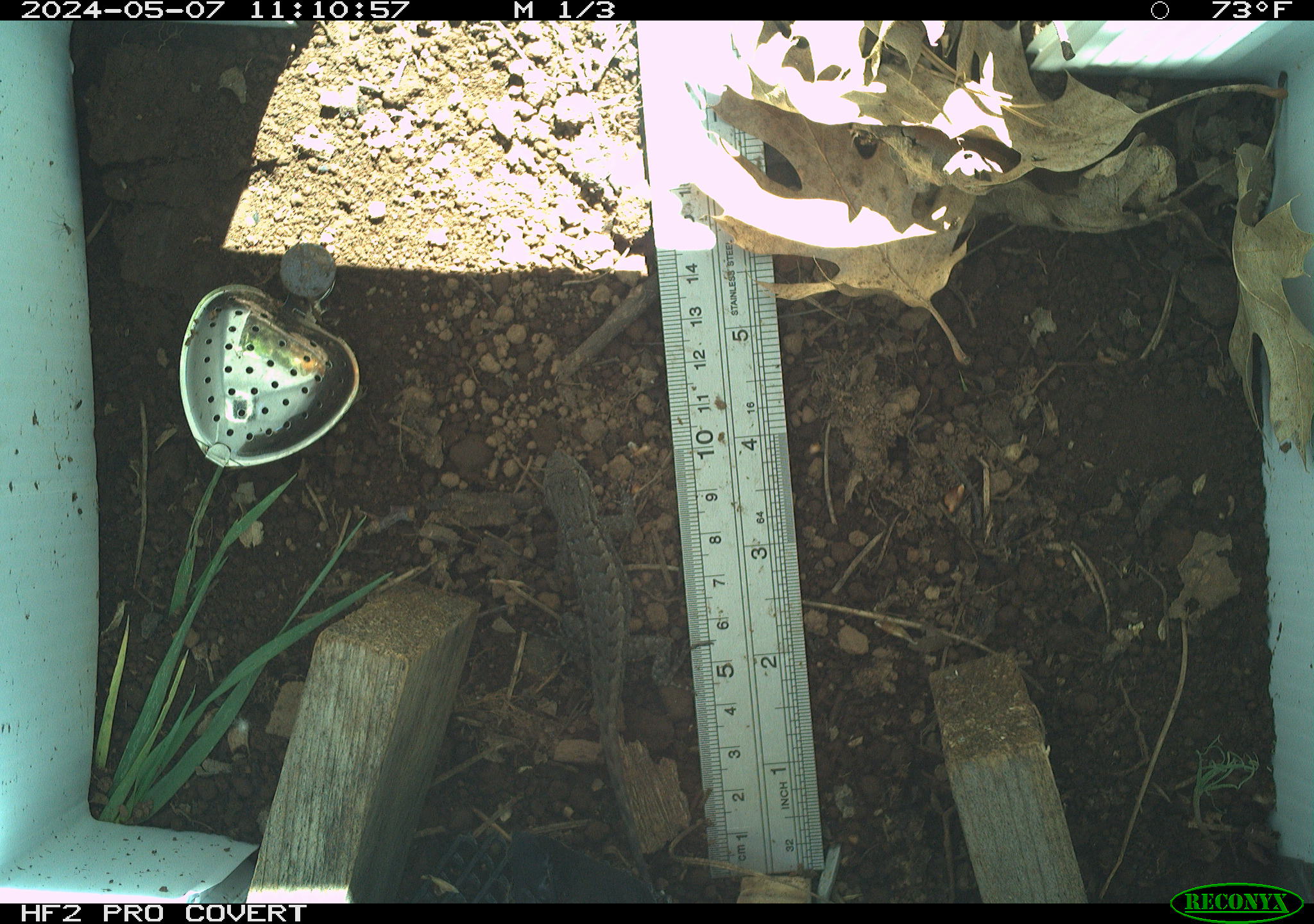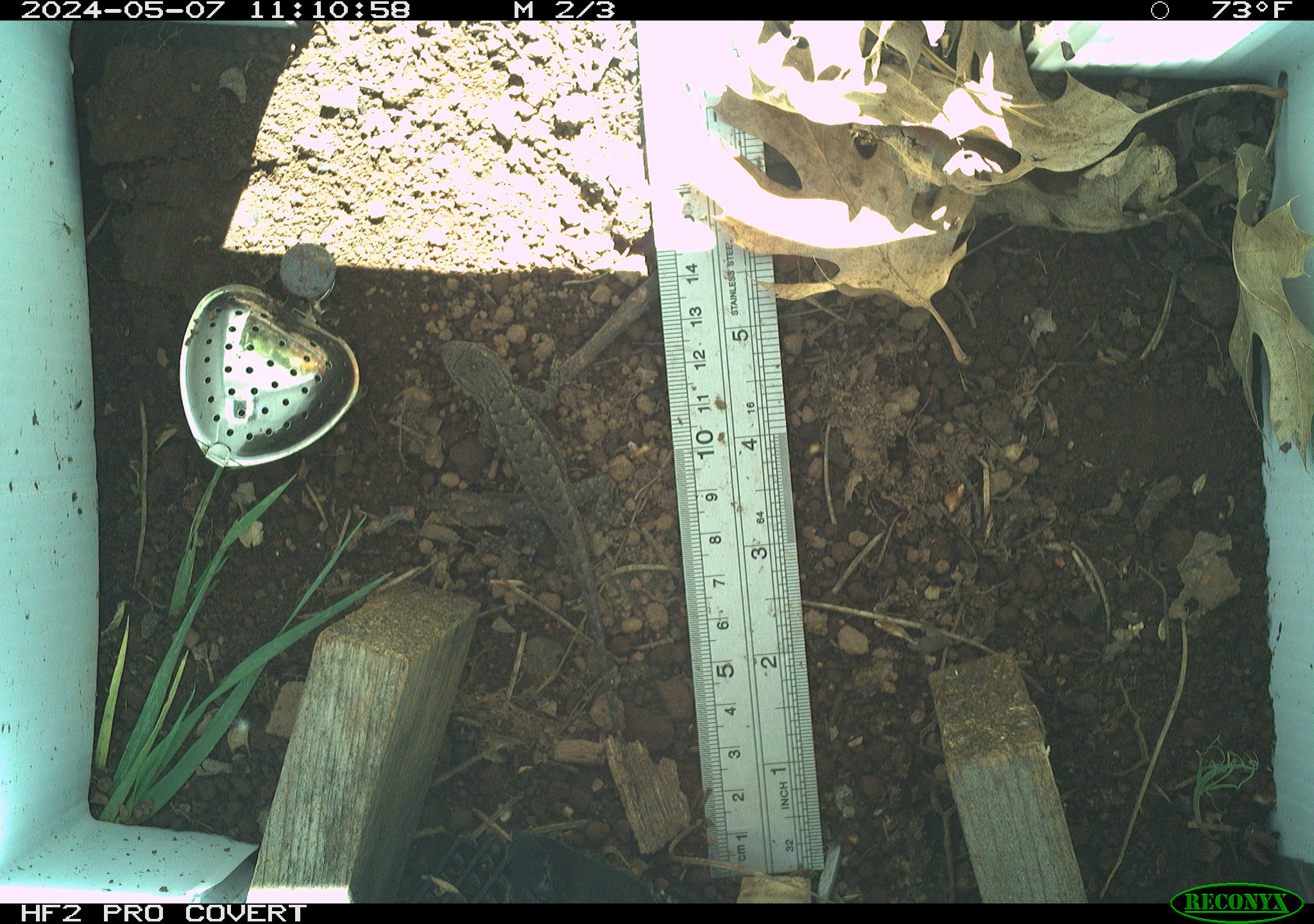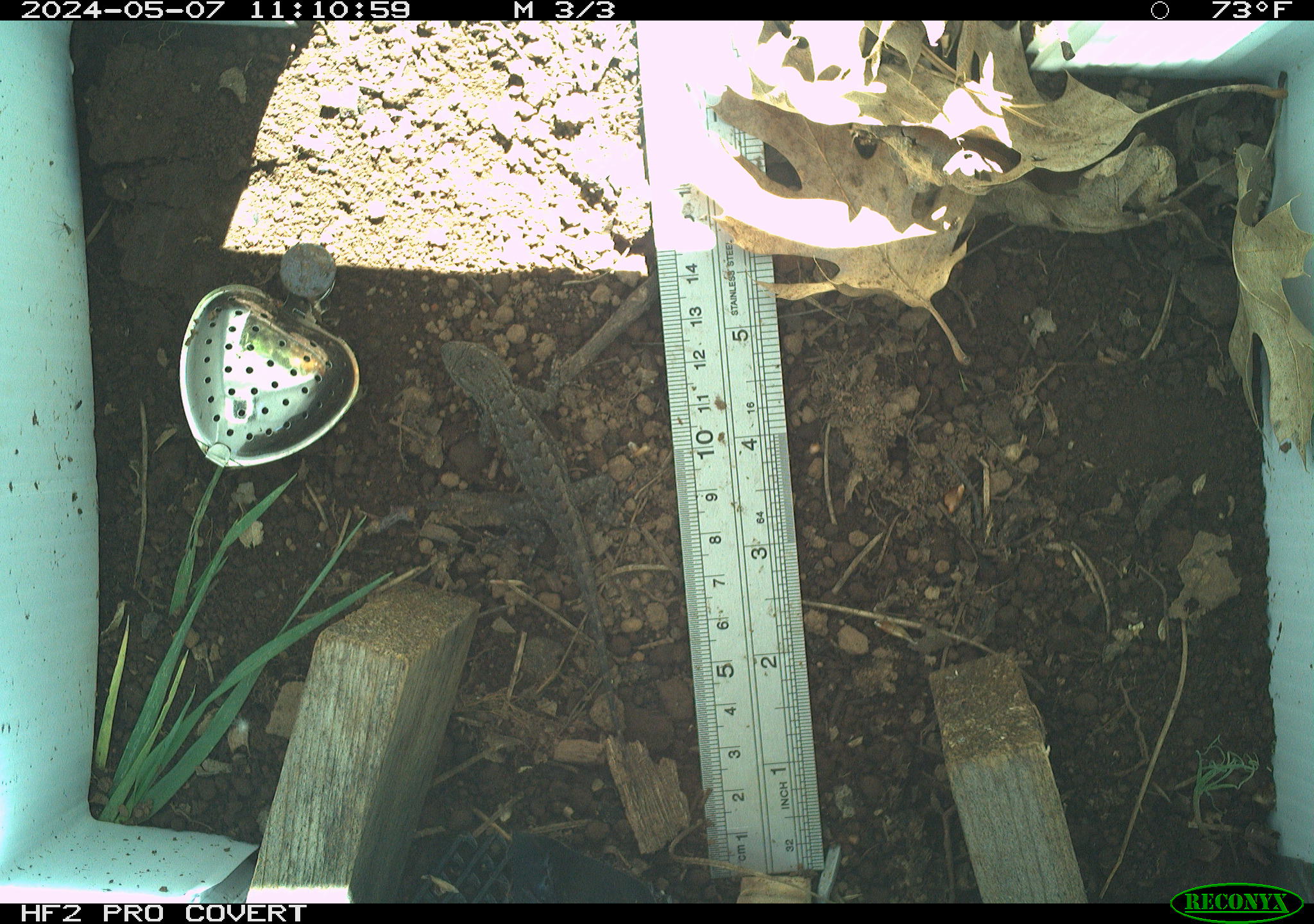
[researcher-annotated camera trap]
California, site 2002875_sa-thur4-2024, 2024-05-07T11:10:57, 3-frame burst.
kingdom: Animalia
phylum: Chordata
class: Reptilia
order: Squamata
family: Phrynosomatidae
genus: Sceloporus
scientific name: Sceloporus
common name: spiny lizards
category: sceloporus species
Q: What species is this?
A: Sceloporus species (spiny lizards) (Sceloporus).